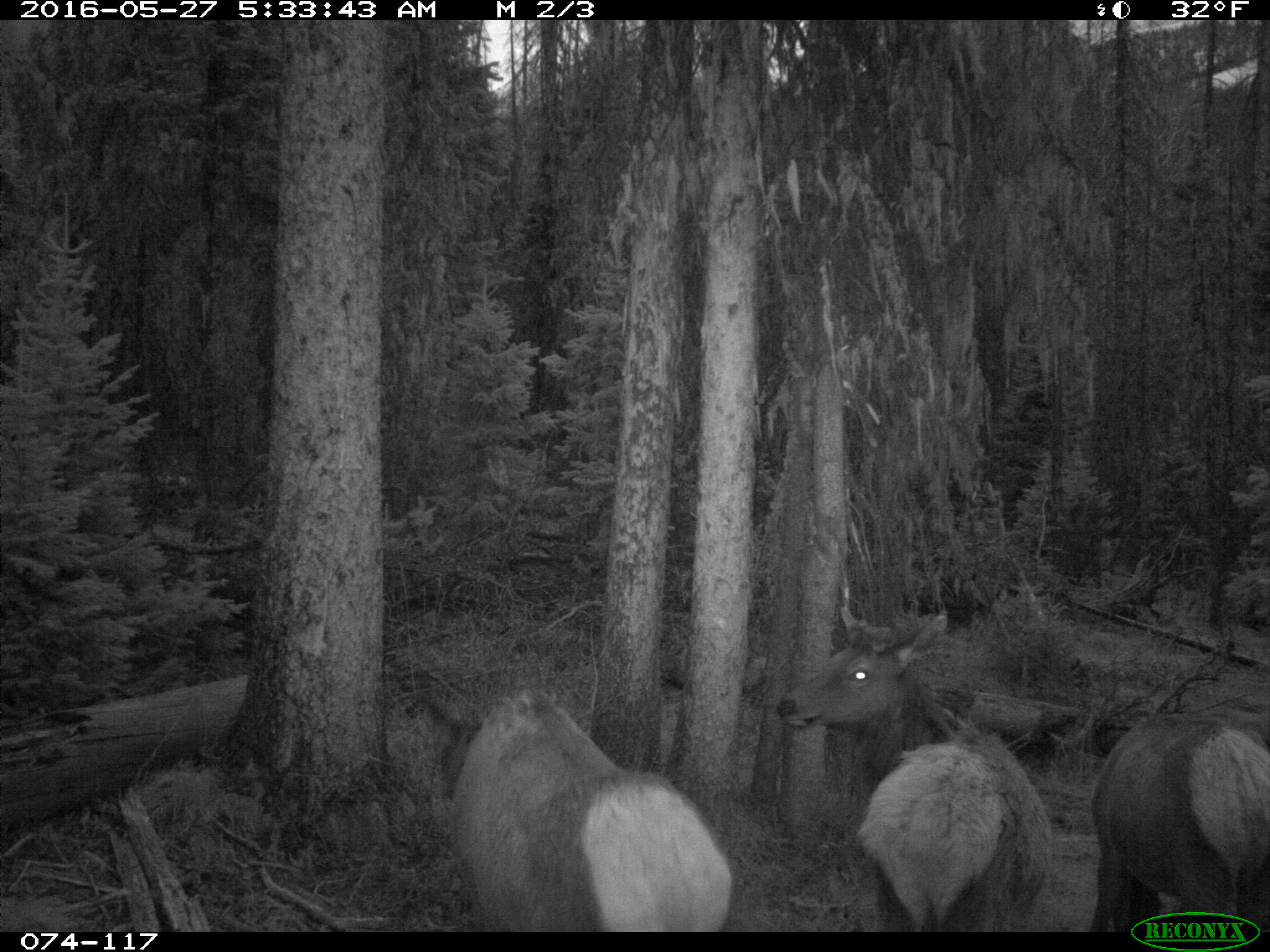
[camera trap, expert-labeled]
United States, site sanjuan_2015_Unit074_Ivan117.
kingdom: Animalia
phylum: Chordata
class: Mammalia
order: Artiodactyla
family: Cervidae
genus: Cervus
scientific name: Cervus elaphus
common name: red deer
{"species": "Cervus elaphus (red deer)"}